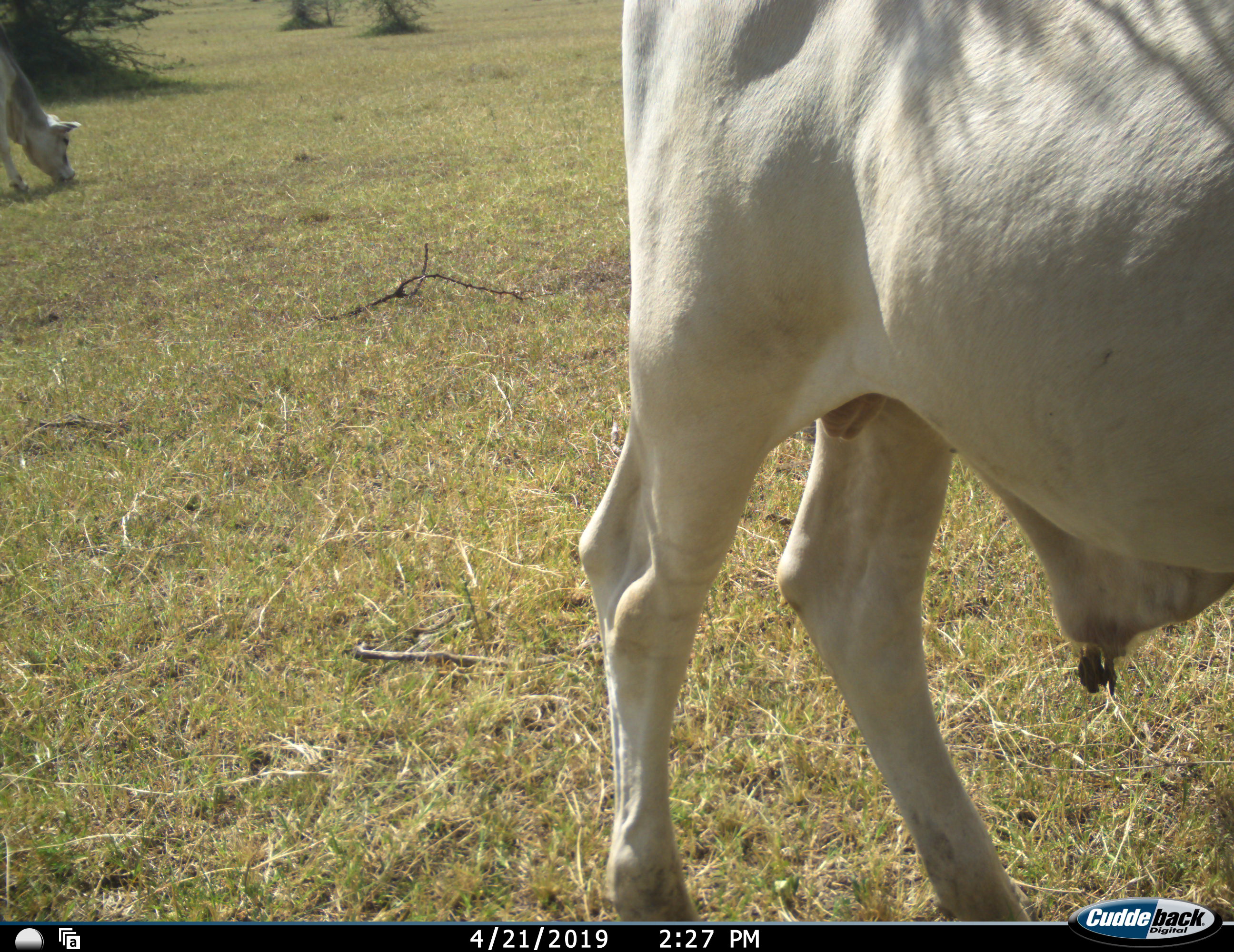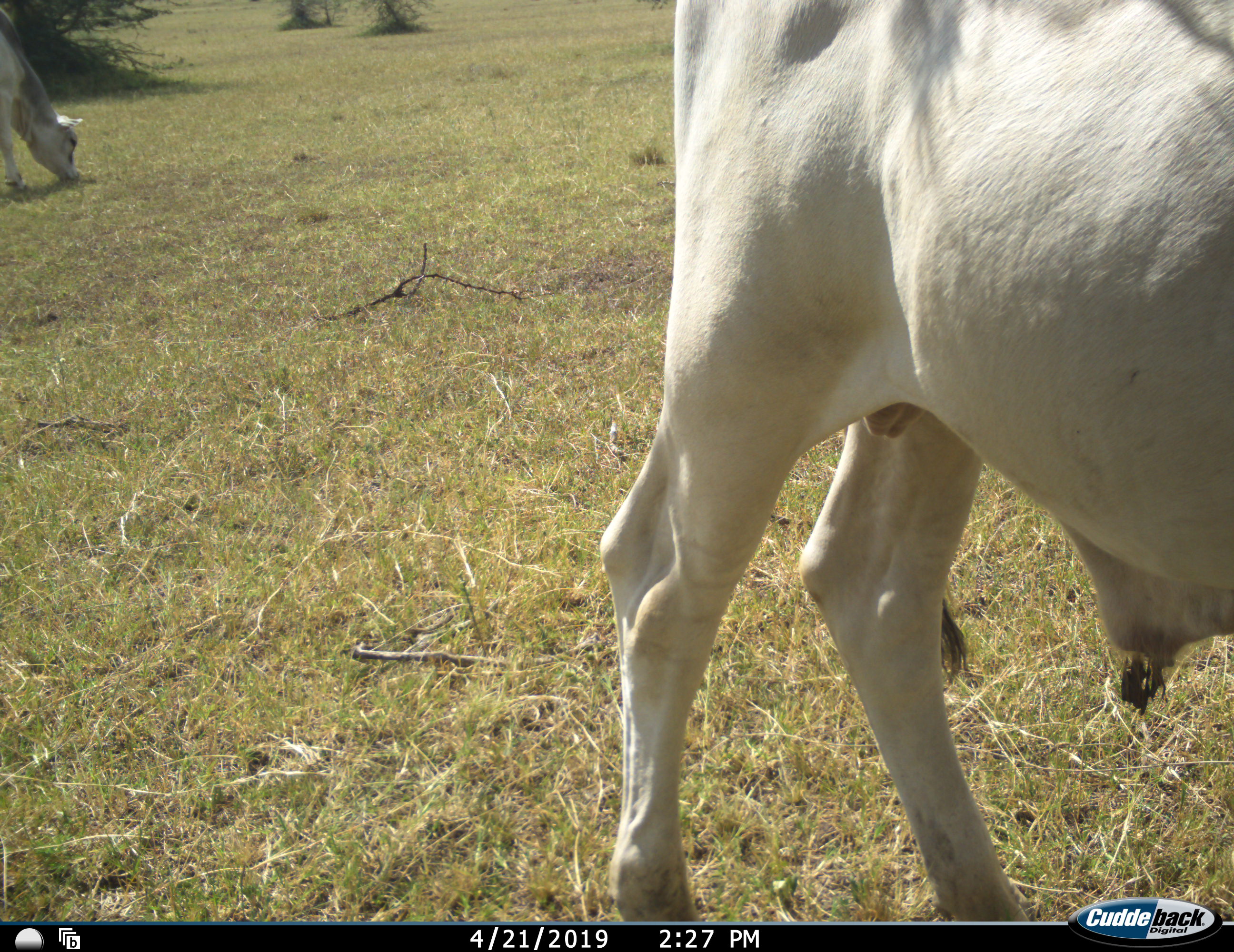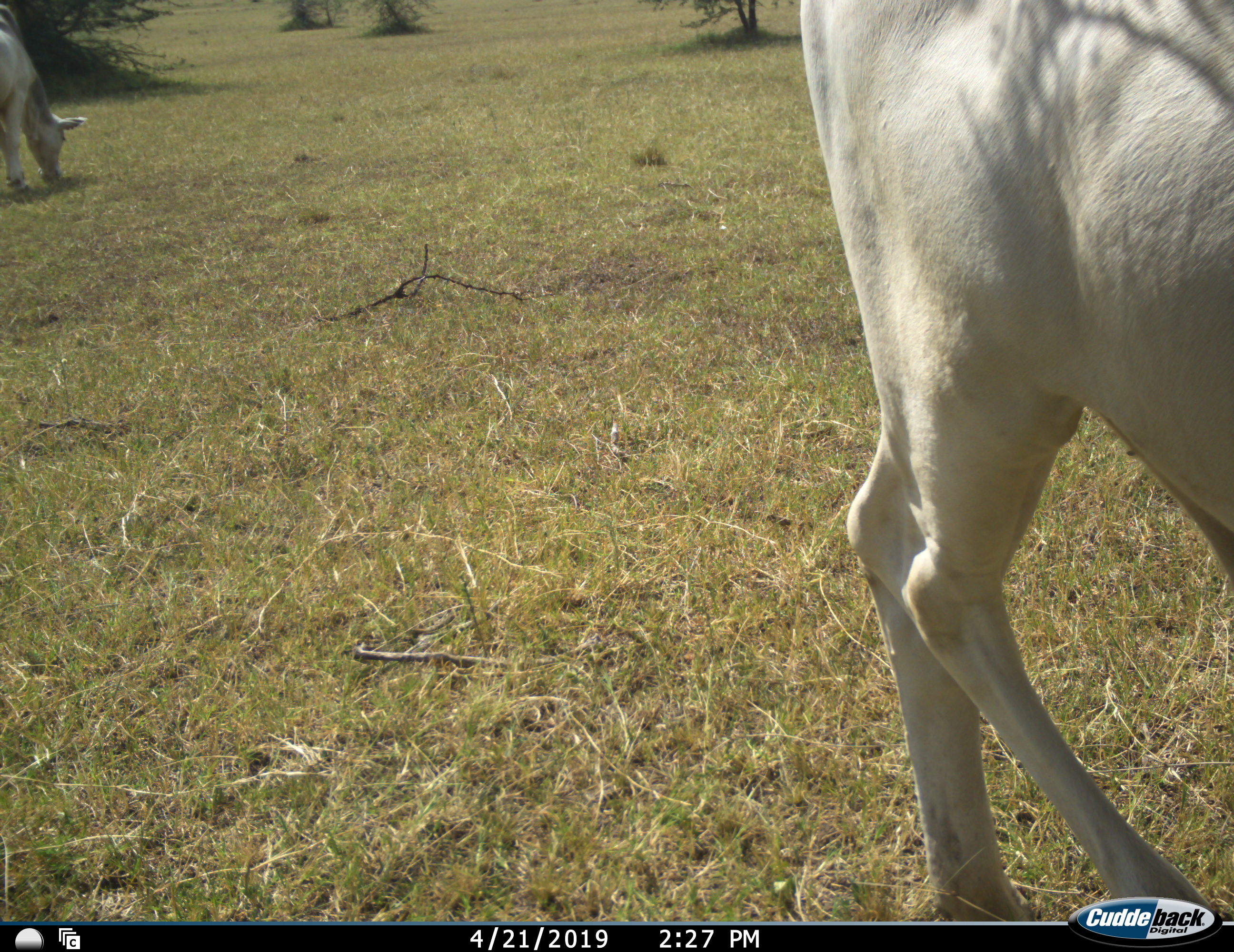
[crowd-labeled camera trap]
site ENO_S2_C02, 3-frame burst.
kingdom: Animalia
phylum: Chordata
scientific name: Vertebrata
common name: domestic animal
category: domesticanimal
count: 2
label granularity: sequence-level